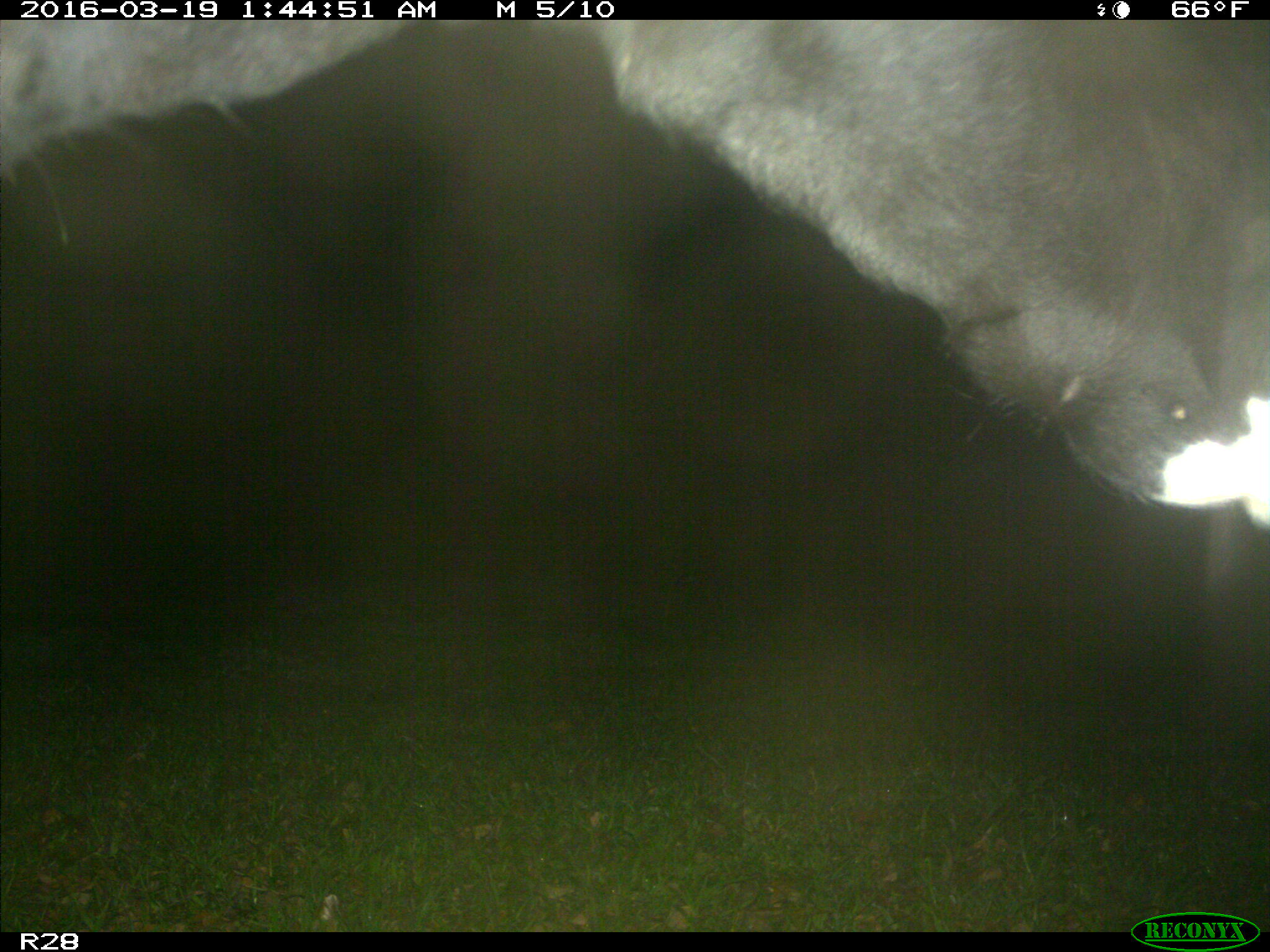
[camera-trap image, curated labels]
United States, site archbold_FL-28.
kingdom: Animalia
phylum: Chordata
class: Mammalia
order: Artiodactyla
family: Bovidae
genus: Bos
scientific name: Bos taurus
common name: domestic cow